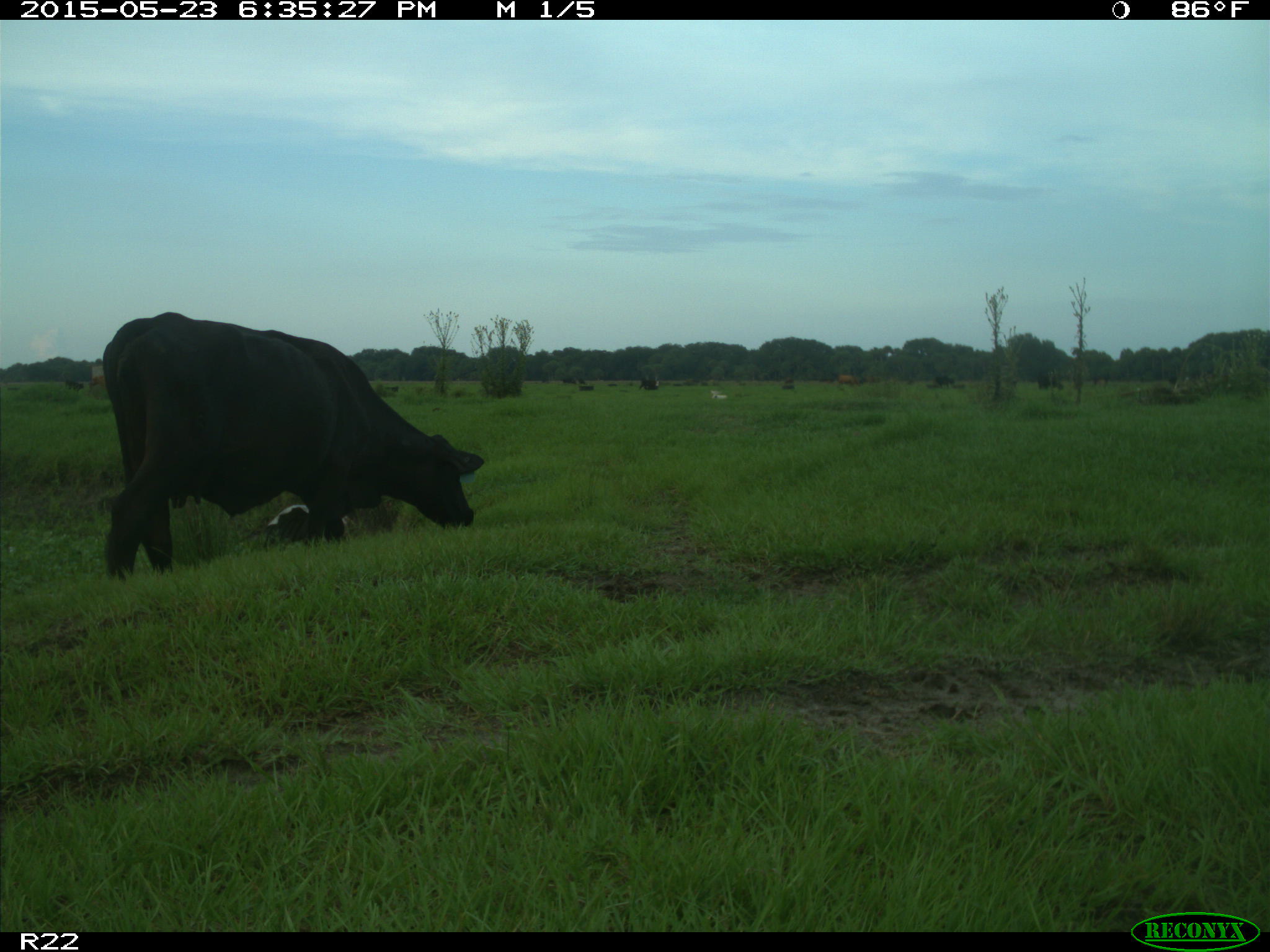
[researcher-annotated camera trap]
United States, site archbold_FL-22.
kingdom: Animalia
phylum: Chordata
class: Mammalia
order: Artiodactyla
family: Bovidae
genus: Bos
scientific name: Bos taurus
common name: domestic cow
Bos taurus (domestic cow).